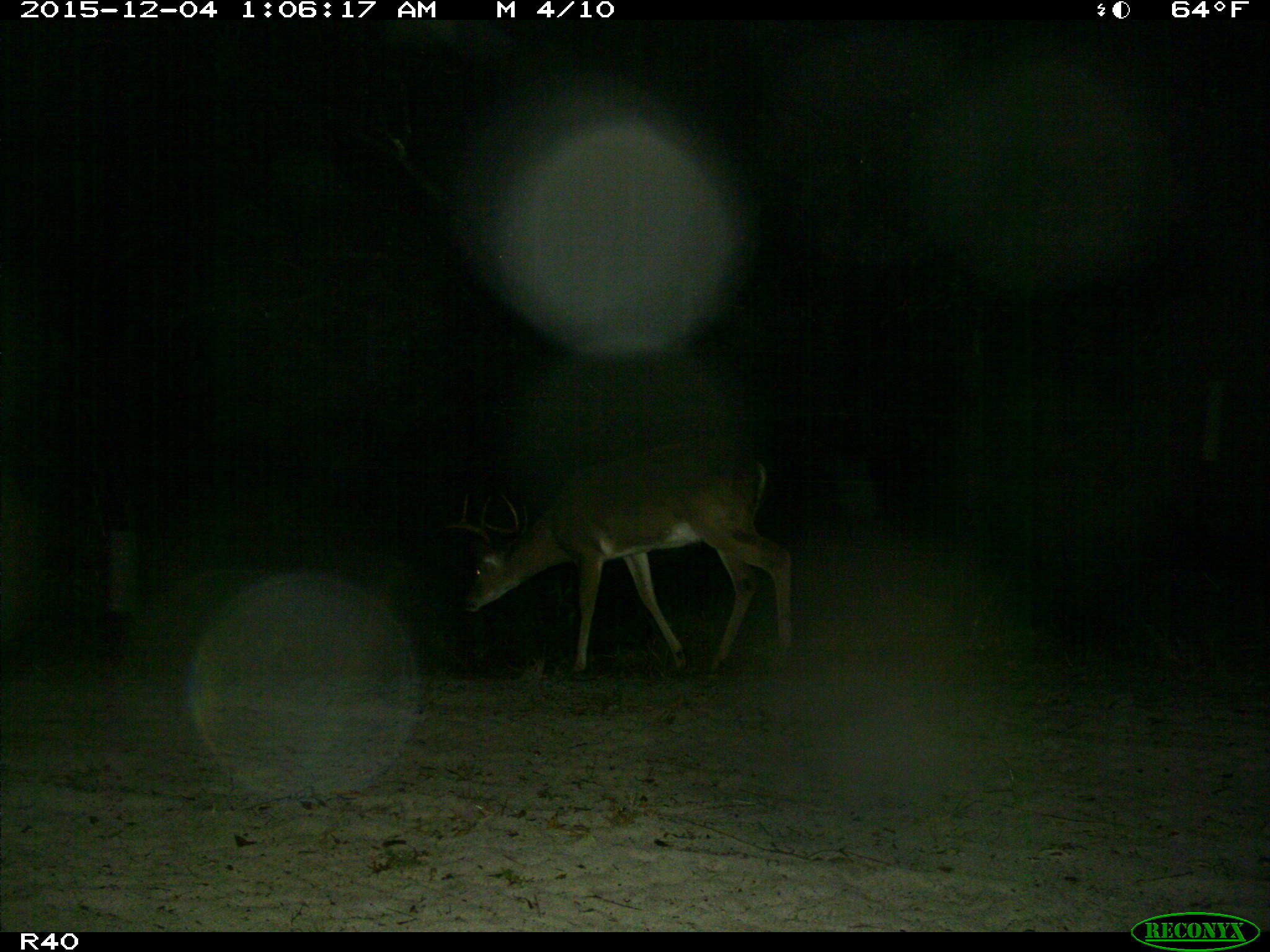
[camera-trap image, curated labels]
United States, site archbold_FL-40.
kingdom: Animalia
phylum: Chordata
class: Mammalia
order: Artiodactyla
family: Cervidae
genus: Odocoileus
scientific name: Odocoileus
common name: deer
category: unidentified deer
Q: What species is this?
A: Unidentified deer (deer) (Odocoileus).